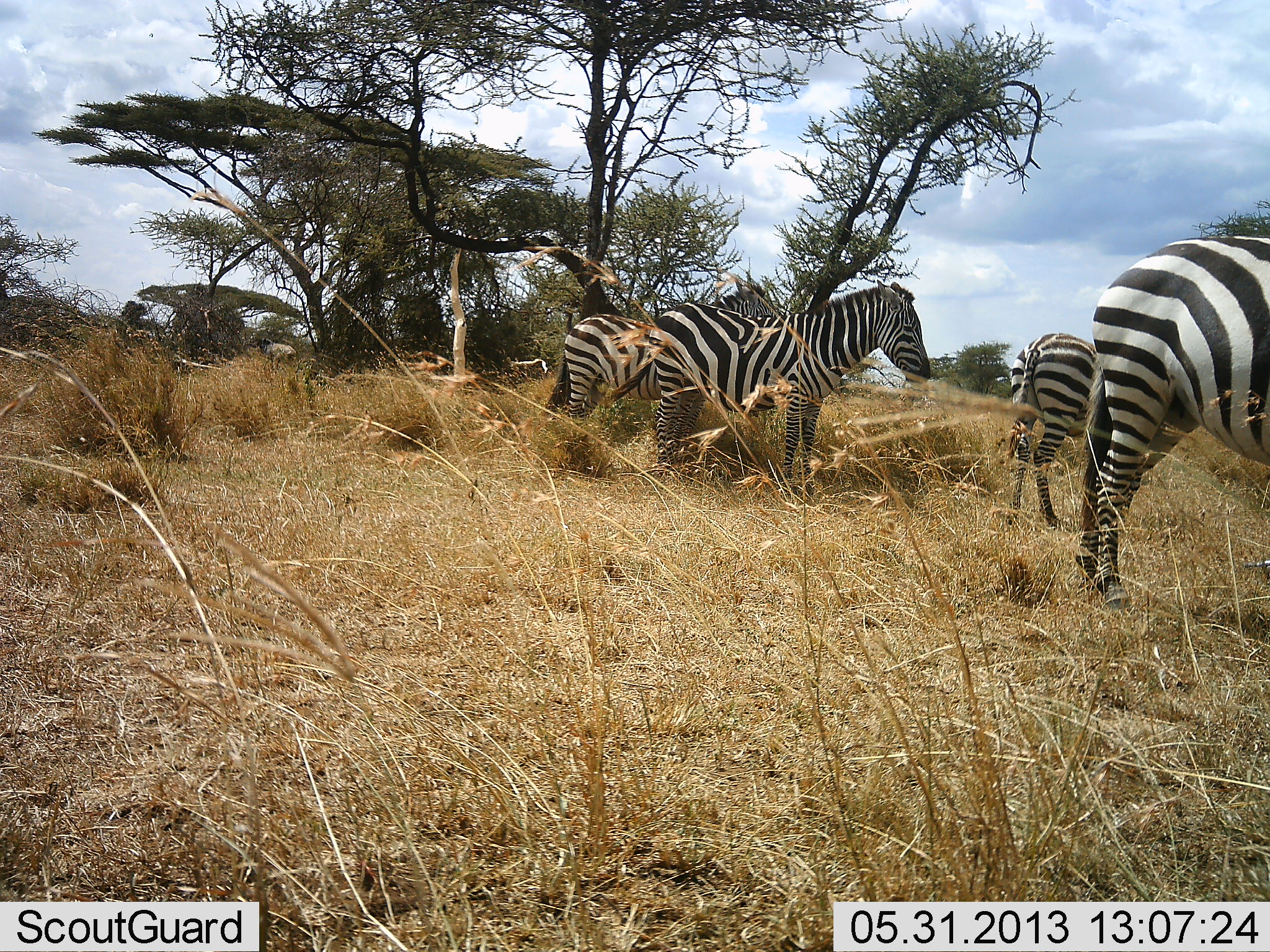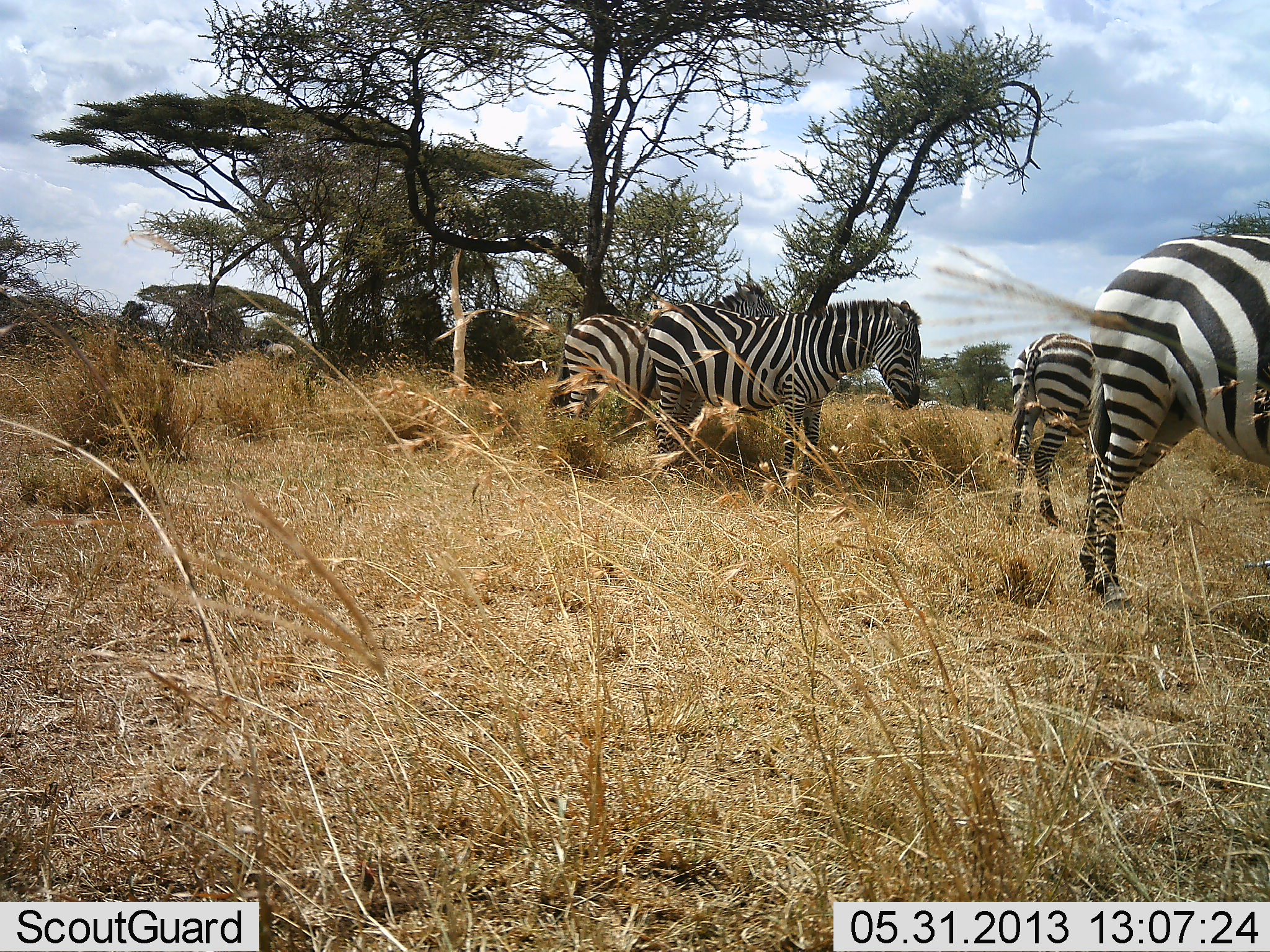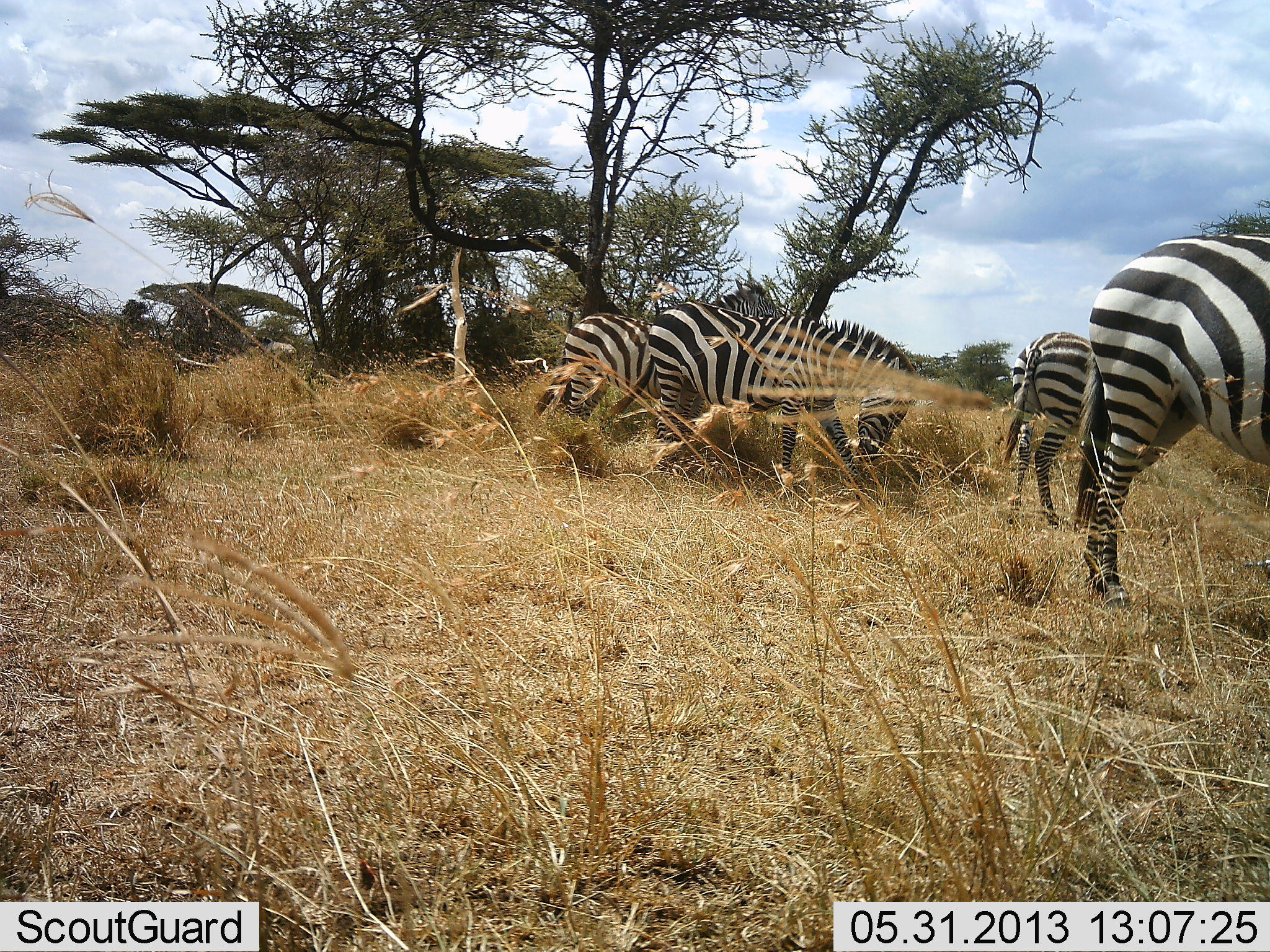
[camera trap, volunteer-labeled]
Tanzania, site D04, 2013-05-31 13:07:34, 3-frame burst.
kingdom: Animalia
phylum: Chordata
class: Mammalia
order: Perissodactyla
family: Equidae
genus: Equus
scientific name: Equus quagga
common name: plains zebra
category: zebra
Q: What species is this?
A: Zebra (plains zebra) (Equus quagga).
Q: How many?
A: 4.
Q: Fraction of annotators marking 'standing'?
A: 80%.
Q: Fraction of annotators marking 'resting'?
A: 0%.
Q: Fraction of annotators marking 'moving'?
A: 10%.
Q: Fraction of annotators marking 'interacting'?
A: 0%.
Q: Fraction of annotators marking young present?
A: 0%.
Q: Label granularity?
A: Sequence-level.